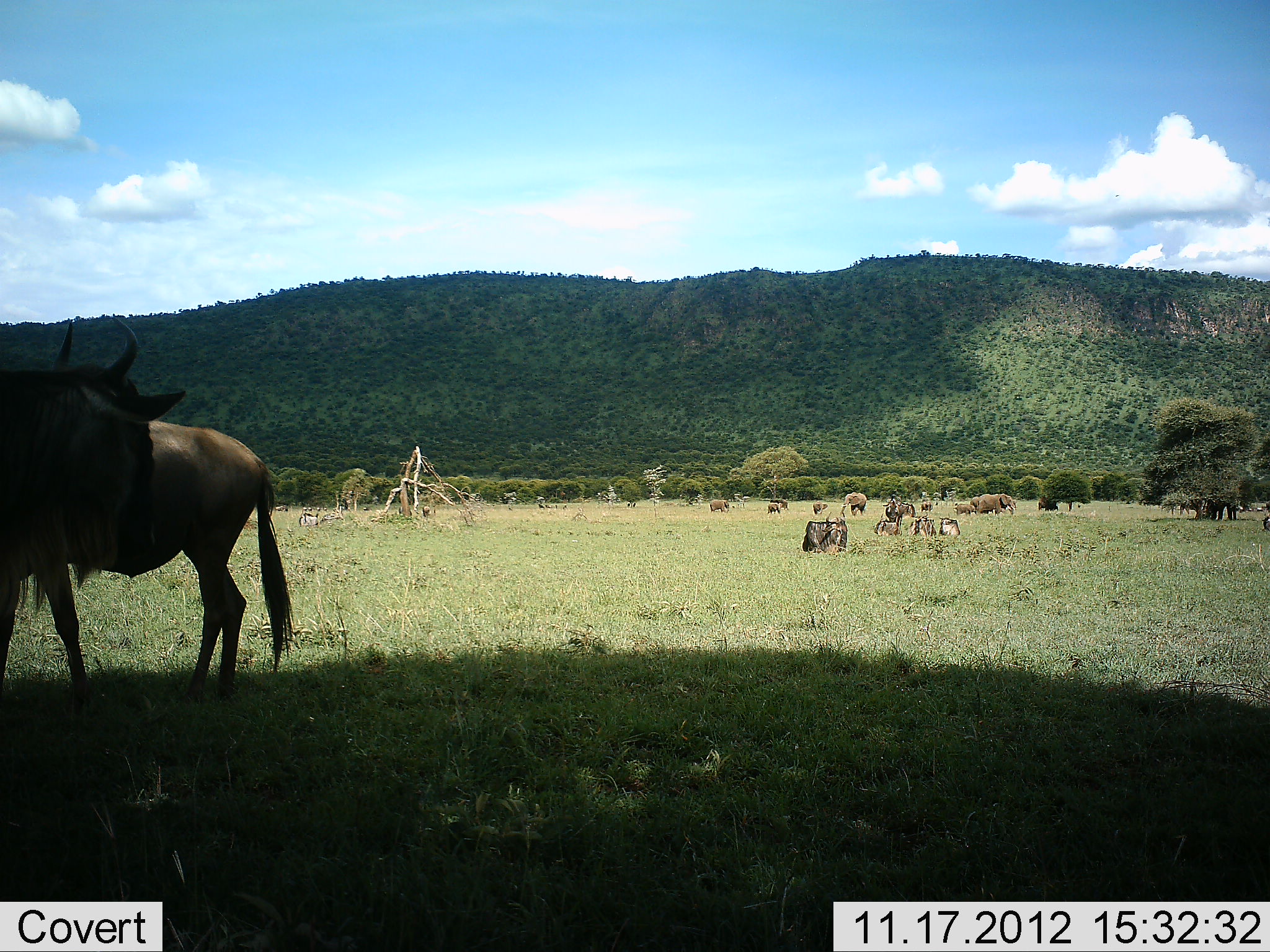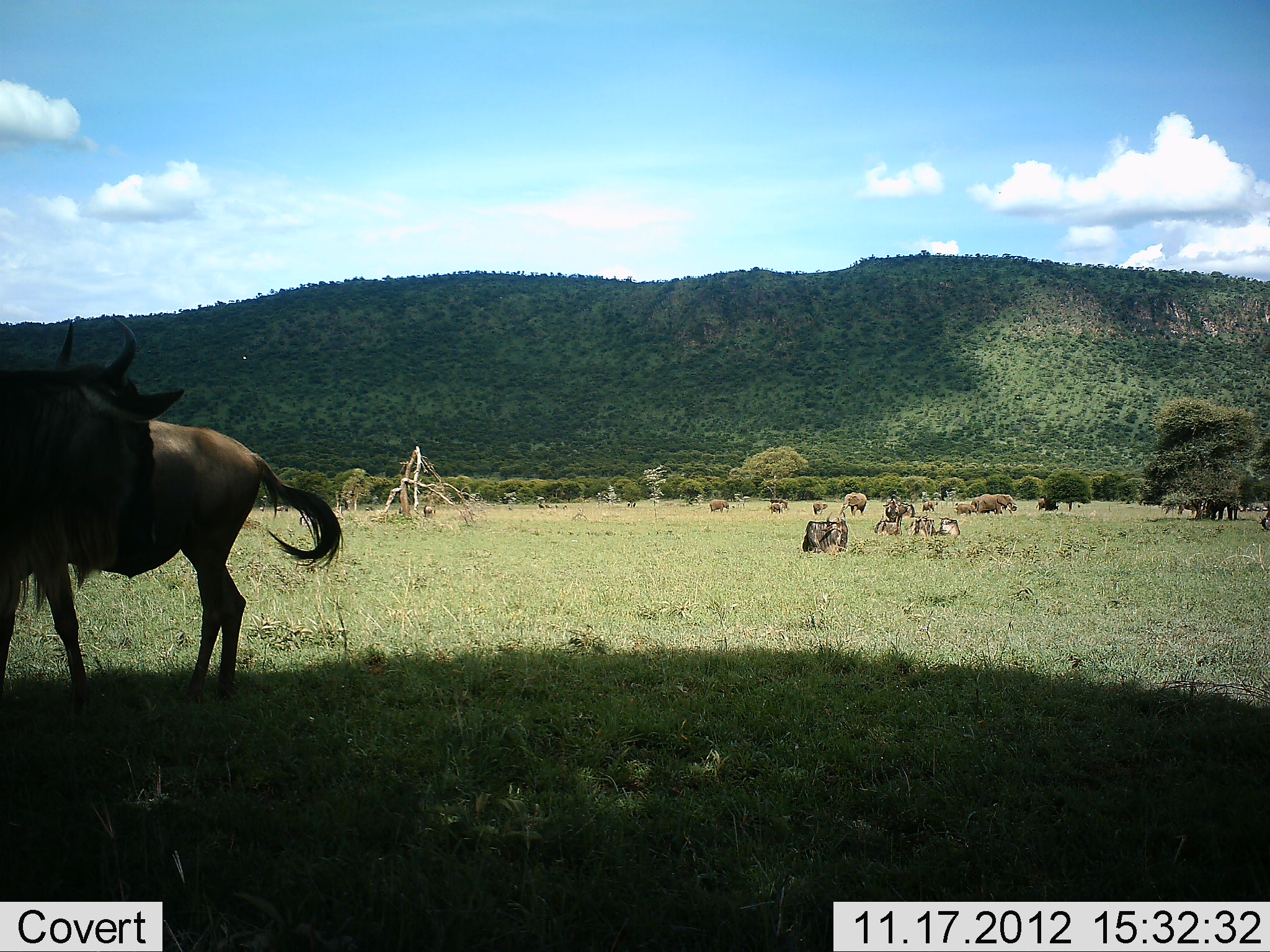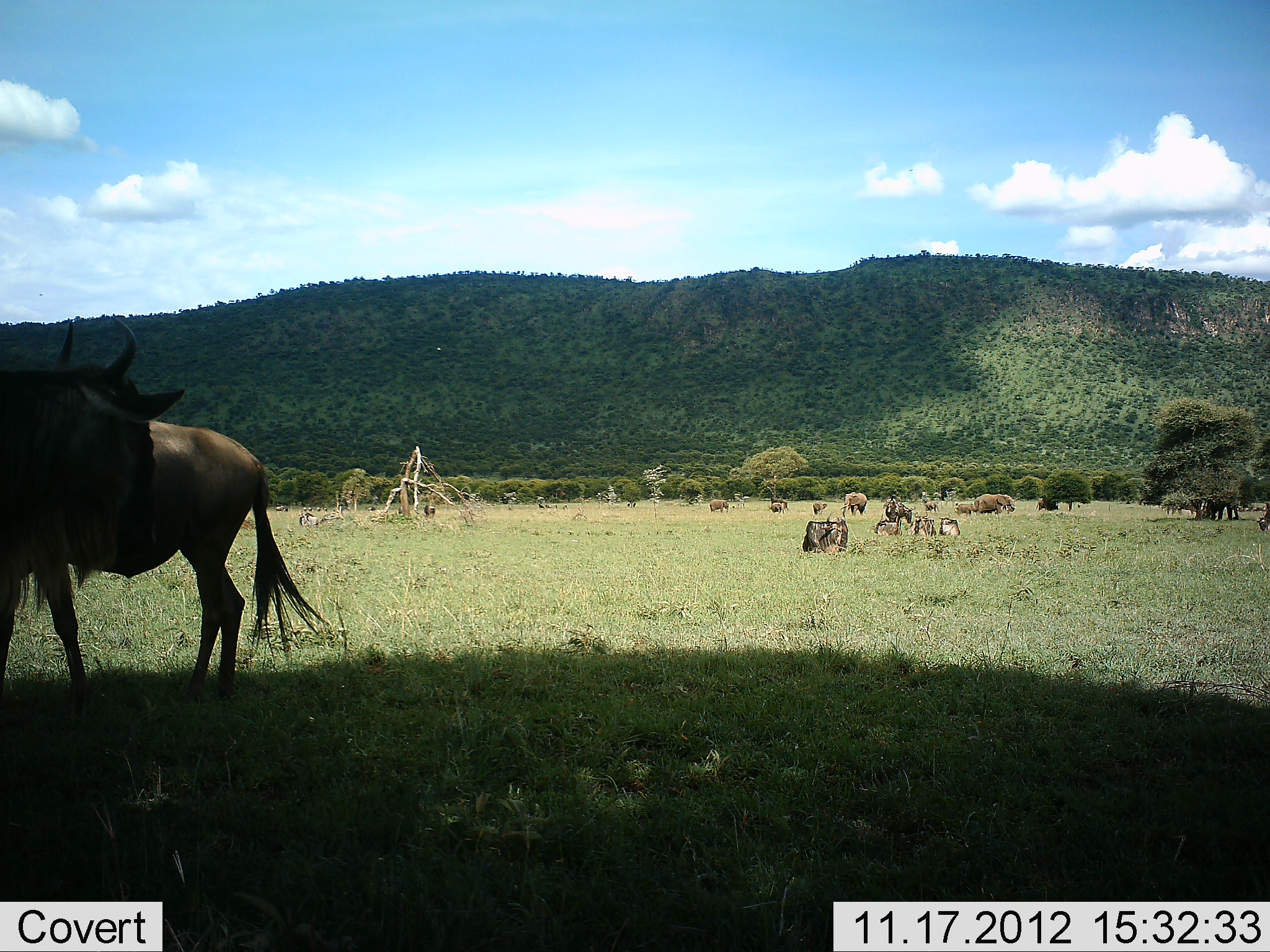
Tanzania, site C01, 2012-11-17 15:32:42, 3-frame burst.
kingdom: Animalia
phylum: Chordata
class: Mammalia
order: Proboscidea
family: Elephantidae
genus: Loxodonta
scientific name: Loxodonta africana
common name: african bush elephant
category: elephant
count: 7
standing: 70%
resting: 10%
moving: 10%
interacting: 0%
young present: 50%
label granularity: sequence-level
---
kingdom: Animalia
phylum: Chordata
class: Mammalia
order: Artiodactyla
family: Bovidae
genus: Connochaetes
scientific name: Connochaetes taurinus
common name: blue wildebeest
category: wildebeest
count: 6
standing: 80%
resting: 47%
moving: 13%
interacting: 0%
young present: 0%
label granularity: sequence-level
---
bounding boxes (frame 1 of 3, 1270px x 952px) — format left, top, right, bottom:
animal: 0, 314, 301, 716; 0, 421, 296, 706; 0, 314, 190, 707; 801, 512, 848, 556; 801, 511, 848, 553; 975, 493, 1016, 517; 977, 494, 1016, 515; 907, 512, 937, 538; 838, 491, 867, 517; 969, 496, 1006, 515; 840, 492, 867, 517; 873, 513, 900, 538; 938, 511, 961, 538; 882, 500, 903, 529; 909, 515, 937, 536; 938, 513, 961, 538; 891, 494, 916, 516; 873, 520, 902, 535; 1037, 496, 1060, 512; 299, 510, 319, 527; 709, 499, 730, 514; 953, 503, 976, 516; 955, 503, 978, 515; 770, 498, 788, 513; 812, 501, 828, 516; 812, 501, 828, 515; 766, 502, 783, 515; 1263, 502, 1270, 530; 920, 501, 934, 514; 767, 502, 782, 514; 970, 496, 980, 512; 921, 501, 933, 512; 422, 504, 431, 517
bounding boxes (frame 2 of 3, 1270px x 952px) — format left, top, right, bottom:
animal: 0, 420, 348, 699; 0, 315, 193, 714; 0, 315, 184, 705; 137, 416, 346, 730; 802, 511, 850, 554; 801, 512, 848, 554; 970, 494, 1018, 516; 882, 496, 906, 531; 837, 491, 868, 518; 970, 493, 1007, 515; 838, 492, 867, 519; 1202, 499, 1236, 521; 873, 513, 903, 537; 910, 511, 938, 536; 989, 493, 1018, 515; 936, 516, 962, 536; 873, 518, 902, 534; 708, 499, 731, 514; 708, 499, 731, 514; 955, 502, 978, 516; 1037, 499, 1061, 512; 770, 499, 788, 515; 956, 504, 978, 517; 1258, 508, 1270, 531; 811, 501, 828, 515; 922, 500, 939, 514; 920, 500, 939, 512; 813, 500, 828, 515; 901, 503, 916, 518; 1259, 511, 1270, 531; 423, 503, 437, 517; 423, 504, 435, 517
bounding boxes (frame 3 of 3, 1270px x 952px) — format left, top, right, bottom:
animal: 2, 317, 331, 717; 0, 419, 340, 707; 0, 314, 183, 704; 802, 512, 849, 556; 802, 511, 850, 554; 975, 493, 1016, 516; 882, 496, 906, 531; 837, 491, 868, 518; 970, 493, 1007, 515; 840, 492, 868, 519; 873, 513, 903, 537; 910, 511, 938, 536; 989, 493, 1018, 515; 936, 516, 962, 536; 1255, 500, 1270, 532; 953, 501, 979, 519; 873, 518, 902, 534; 296, 511, 320, 527; 708, 499, 731, 514; 768, 498, 789, 514; 922, 497, 941, 514; 955, 502, 978, 516; 1037, 499, 1061, 512; 709, 499, 728, 515; 770, 499, 788, 515; 1258, 508, 1270, 531; 922, 500, 939, 514; 813, 500, 828, 515; 901, 503, 916, 518; 812, 502, 828, 516; 1035, 498, 1051, 511; 423, 503, 437, 517